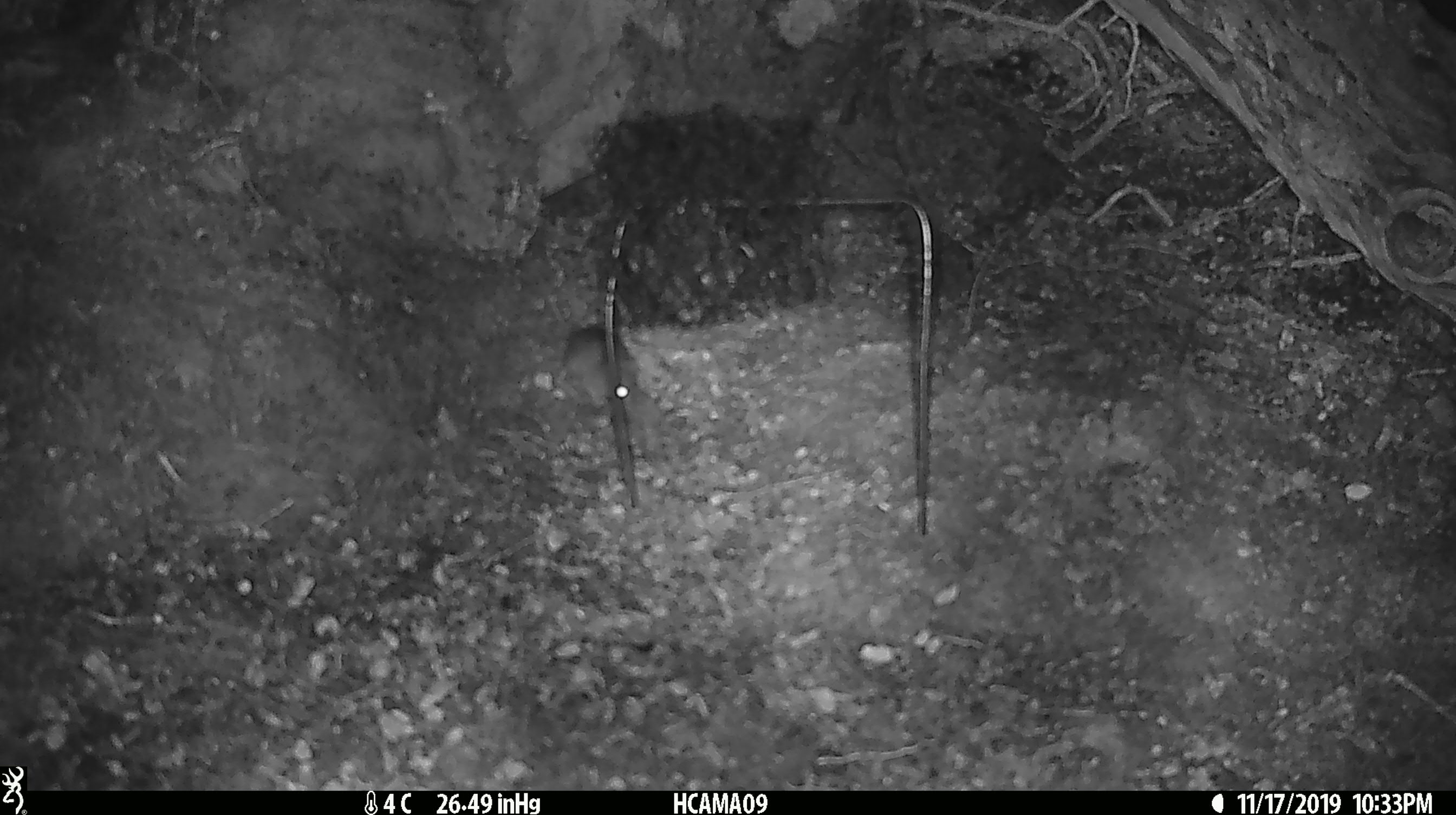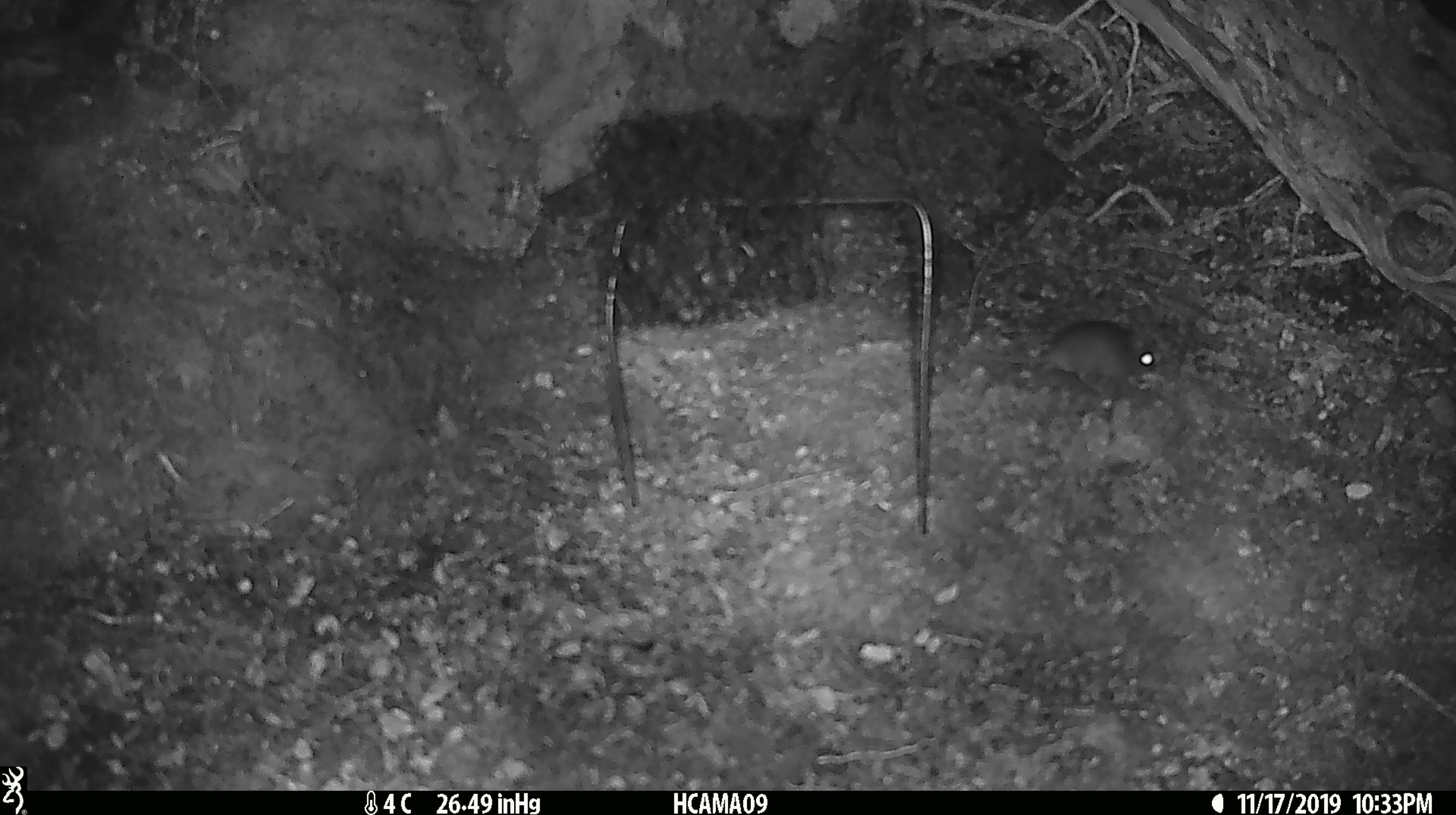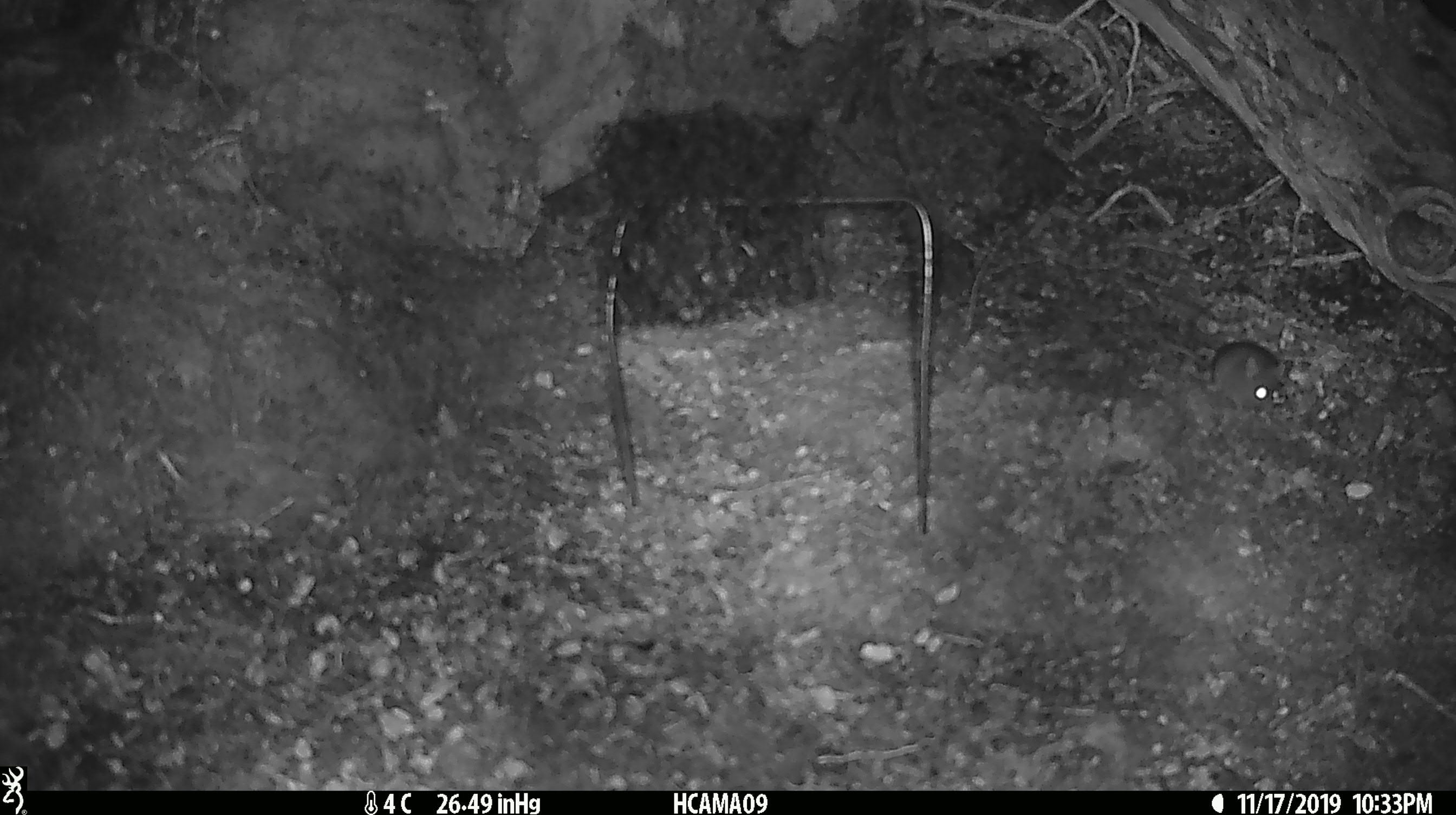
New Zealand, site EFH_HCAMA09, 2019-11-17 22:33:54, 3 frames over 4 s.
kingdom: Animalia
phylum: Chordata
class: Mammalia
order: Rodentia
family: Muridae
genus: Mus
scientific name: Mus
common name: mouse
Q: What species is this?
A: Mouse (Mus).